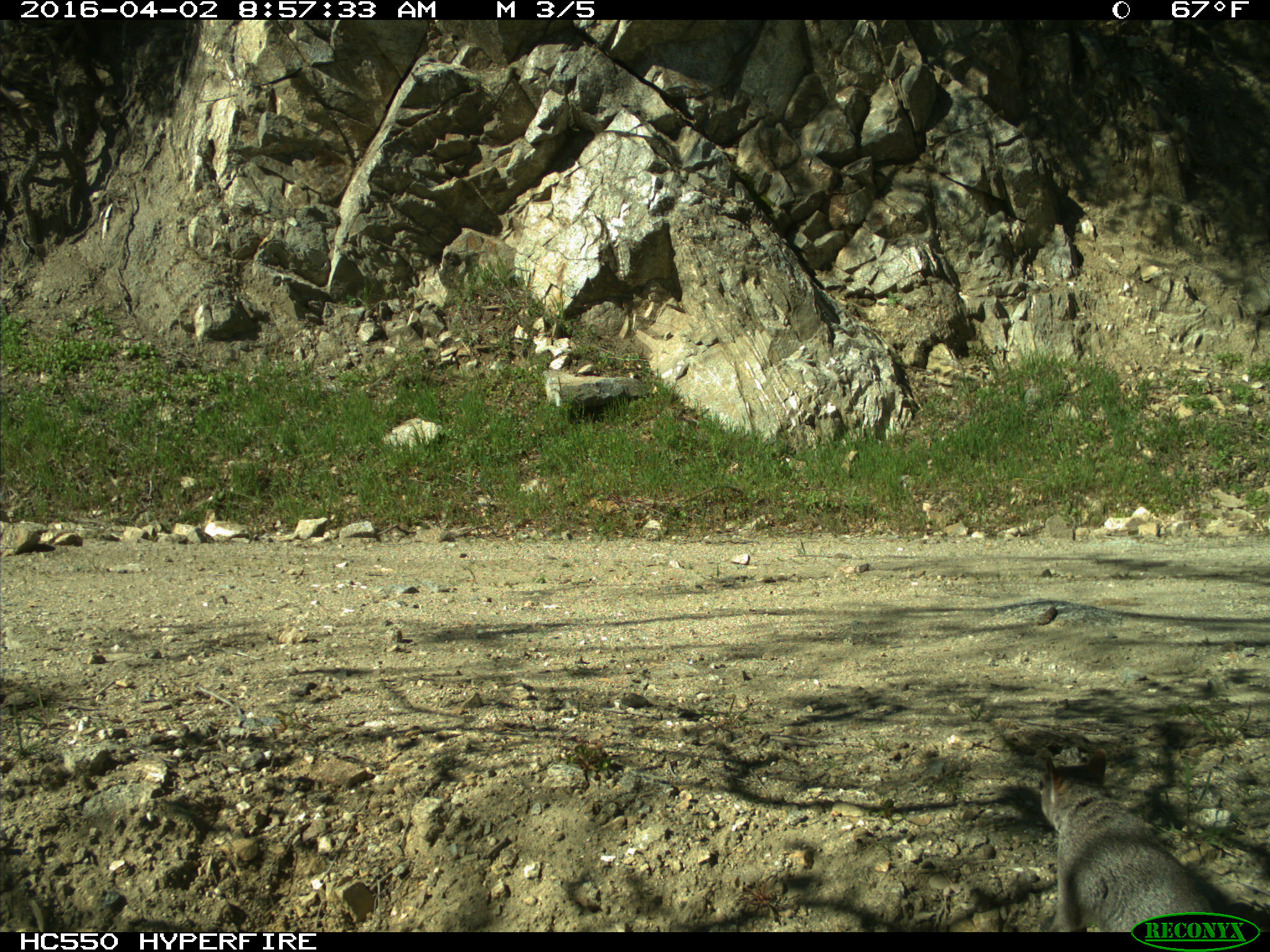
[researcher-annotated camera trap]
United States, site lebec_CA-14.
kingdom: Animalia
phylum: Chordata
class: Mammalia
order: Rodentia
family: Sciuridae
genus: Sciurus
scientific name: Sciurus carolinensis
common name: eastern gray squirrel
Sciurus carolinensis (eastern gray squirrel).